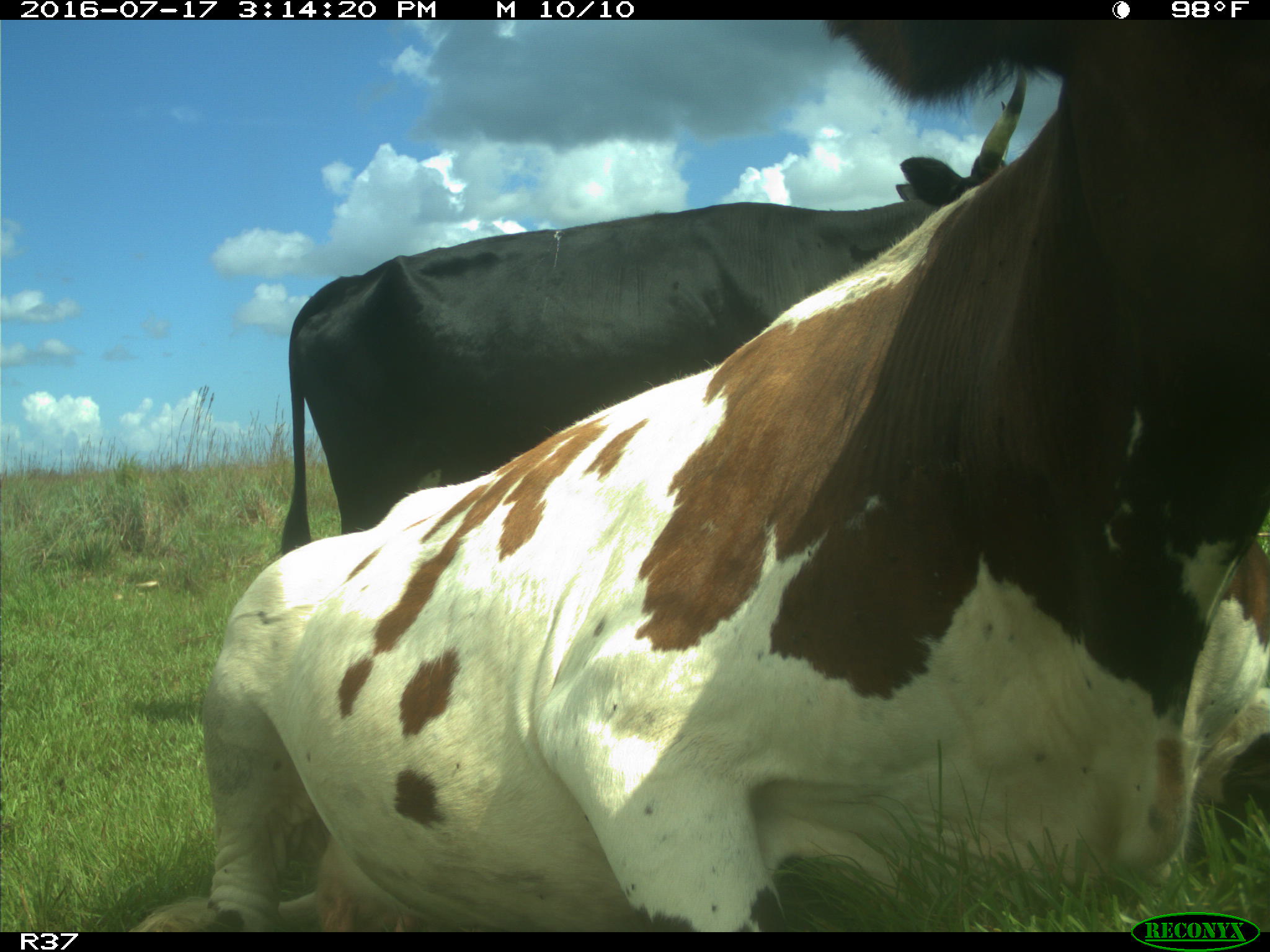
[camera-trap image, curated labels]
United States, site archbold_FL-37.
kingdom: Animalia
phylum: Chordata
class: Mammalia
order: Artiodactyla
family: Bovidae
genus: Bos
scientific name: Bos taurus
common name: domestic cow